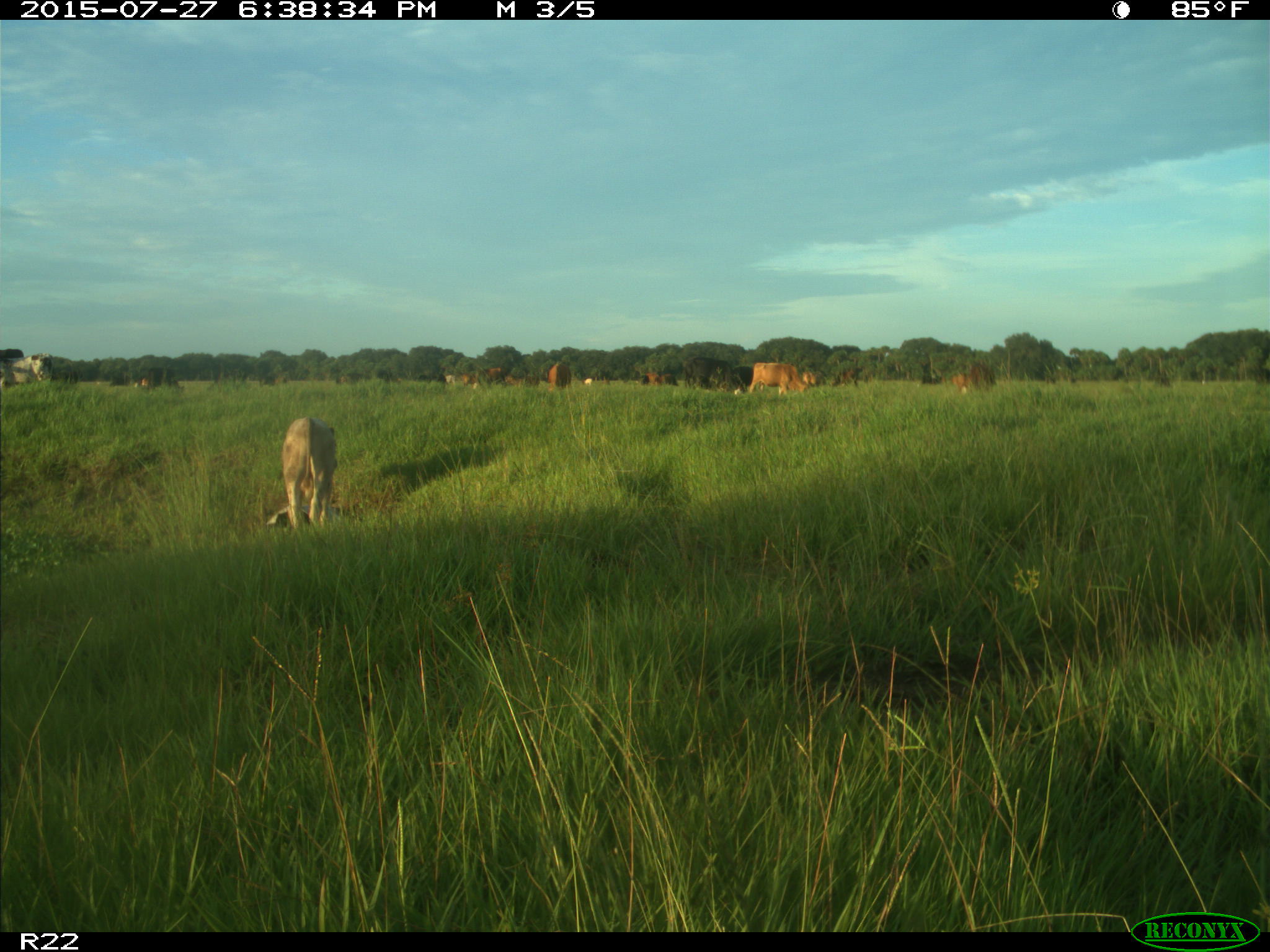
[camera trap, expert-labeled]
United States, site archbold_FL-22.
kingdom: Animalia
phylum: Chordata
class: Mammalia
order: Artiodactyla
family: Bovidae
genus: Bos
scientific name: Bos taurus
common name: domestic cow